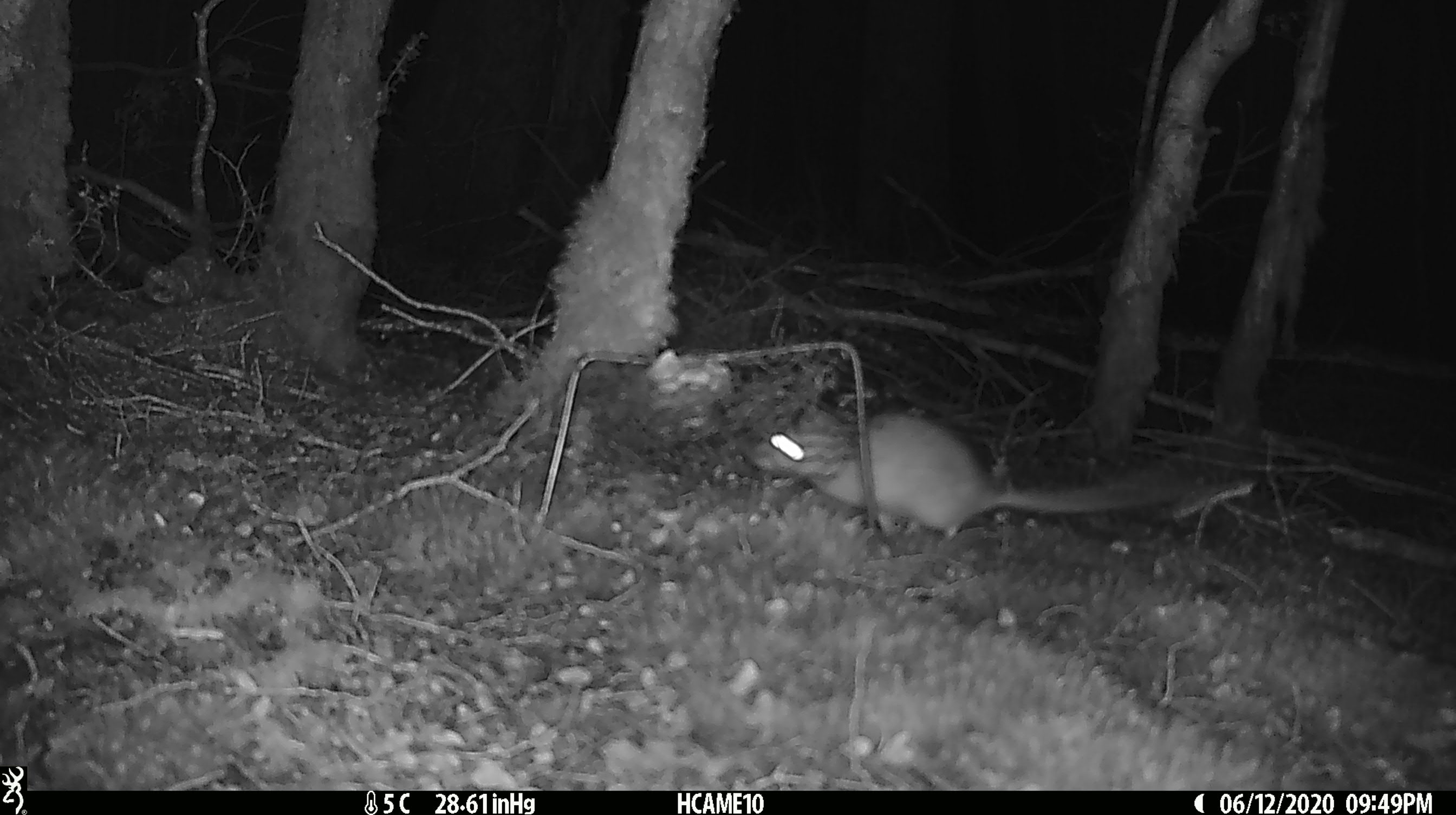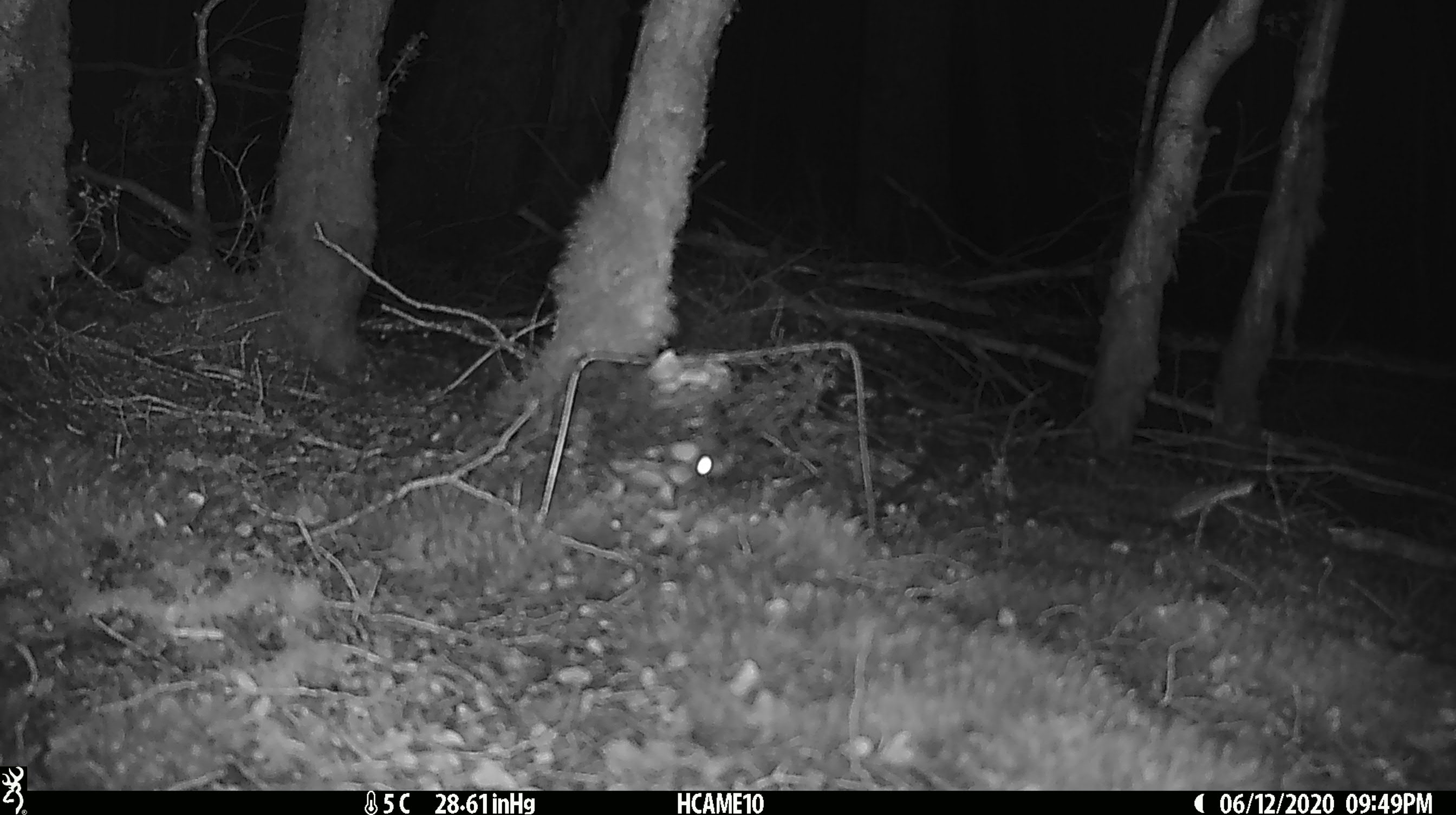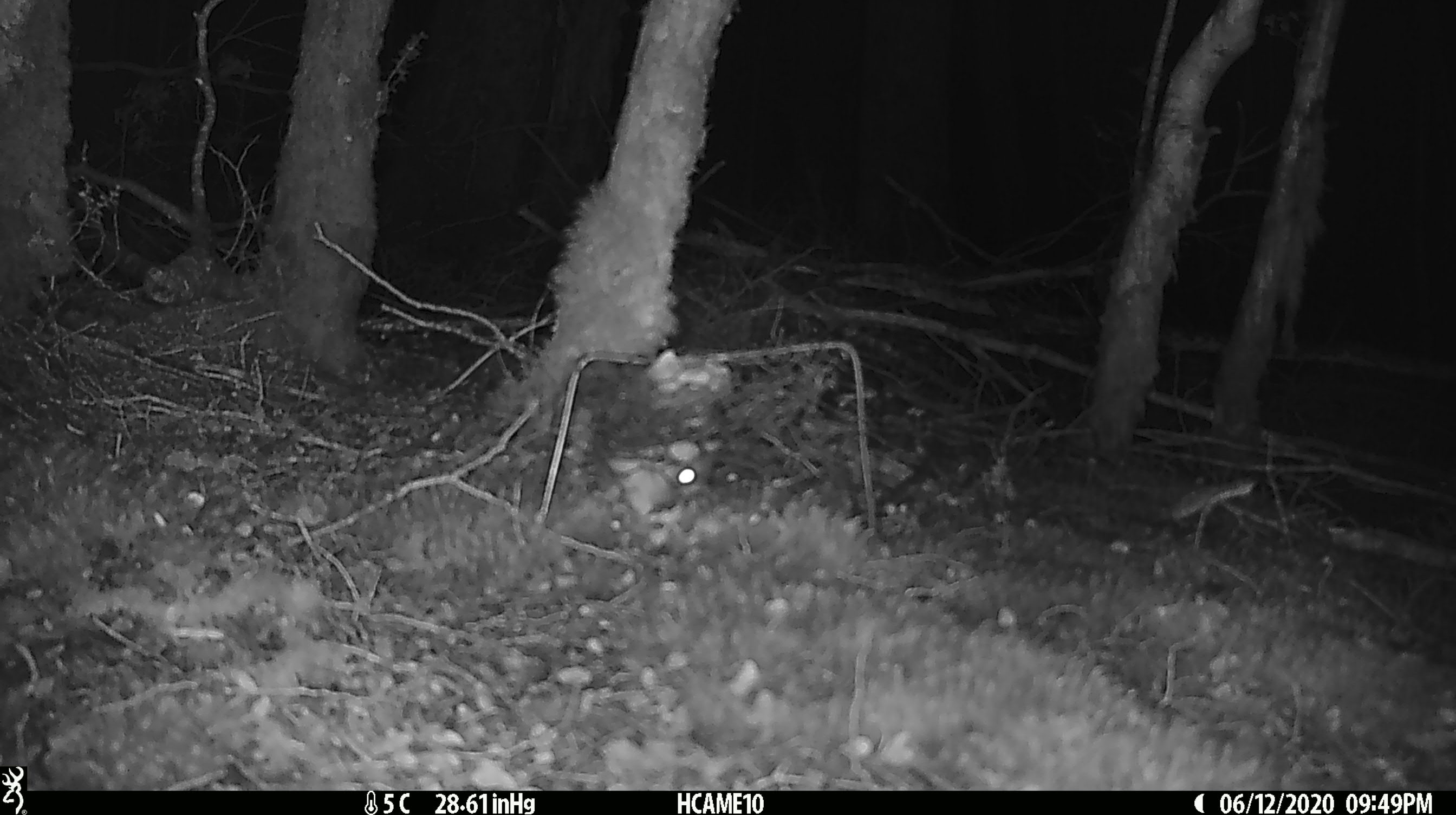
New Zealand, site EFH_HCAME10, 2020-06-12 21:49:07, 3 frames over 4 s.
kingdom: Animalia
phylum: Chordata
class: Mammalia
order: Rodentia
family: Muridae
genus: Rattus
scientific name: Rattus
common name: rat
Rat (Rattus).